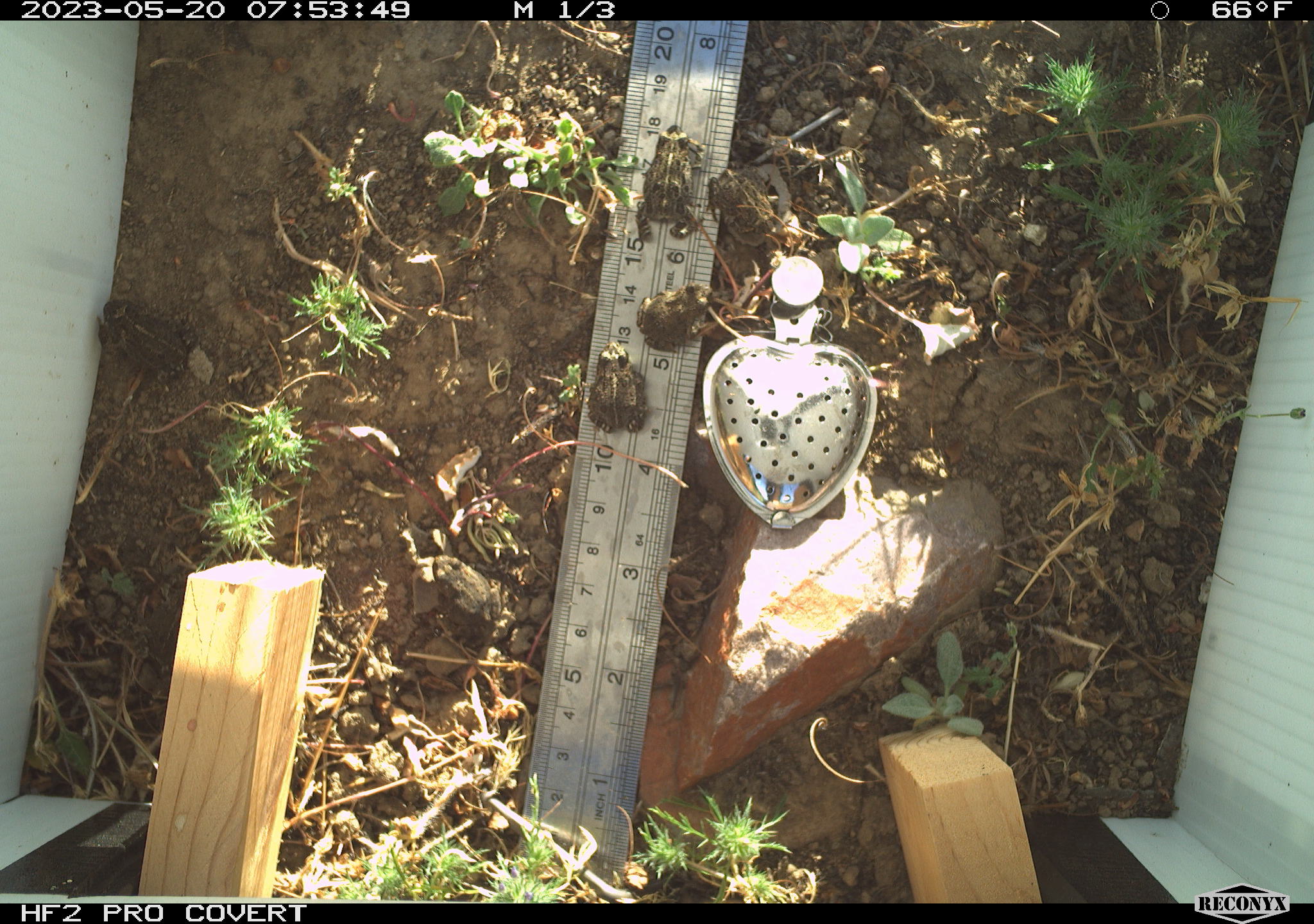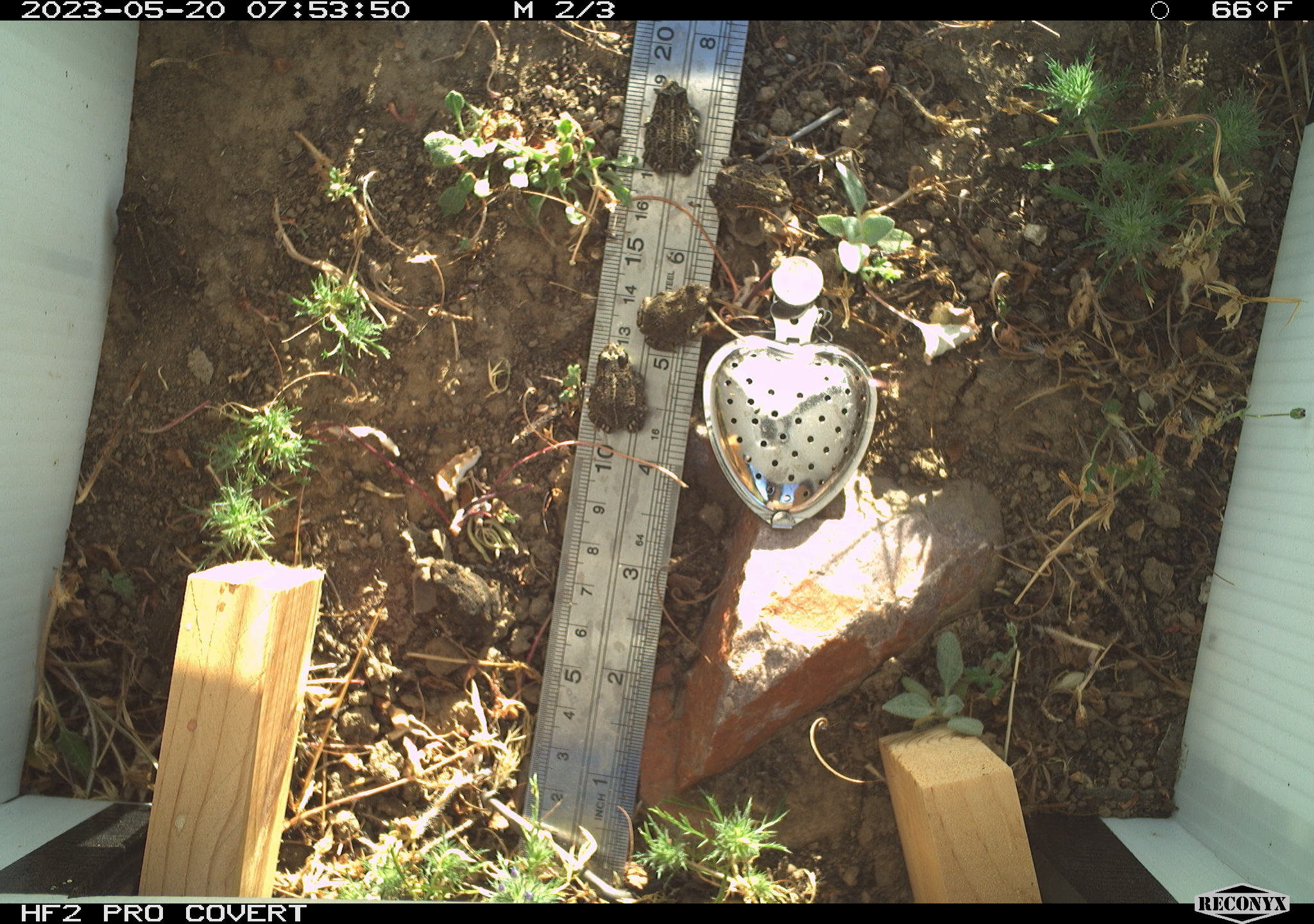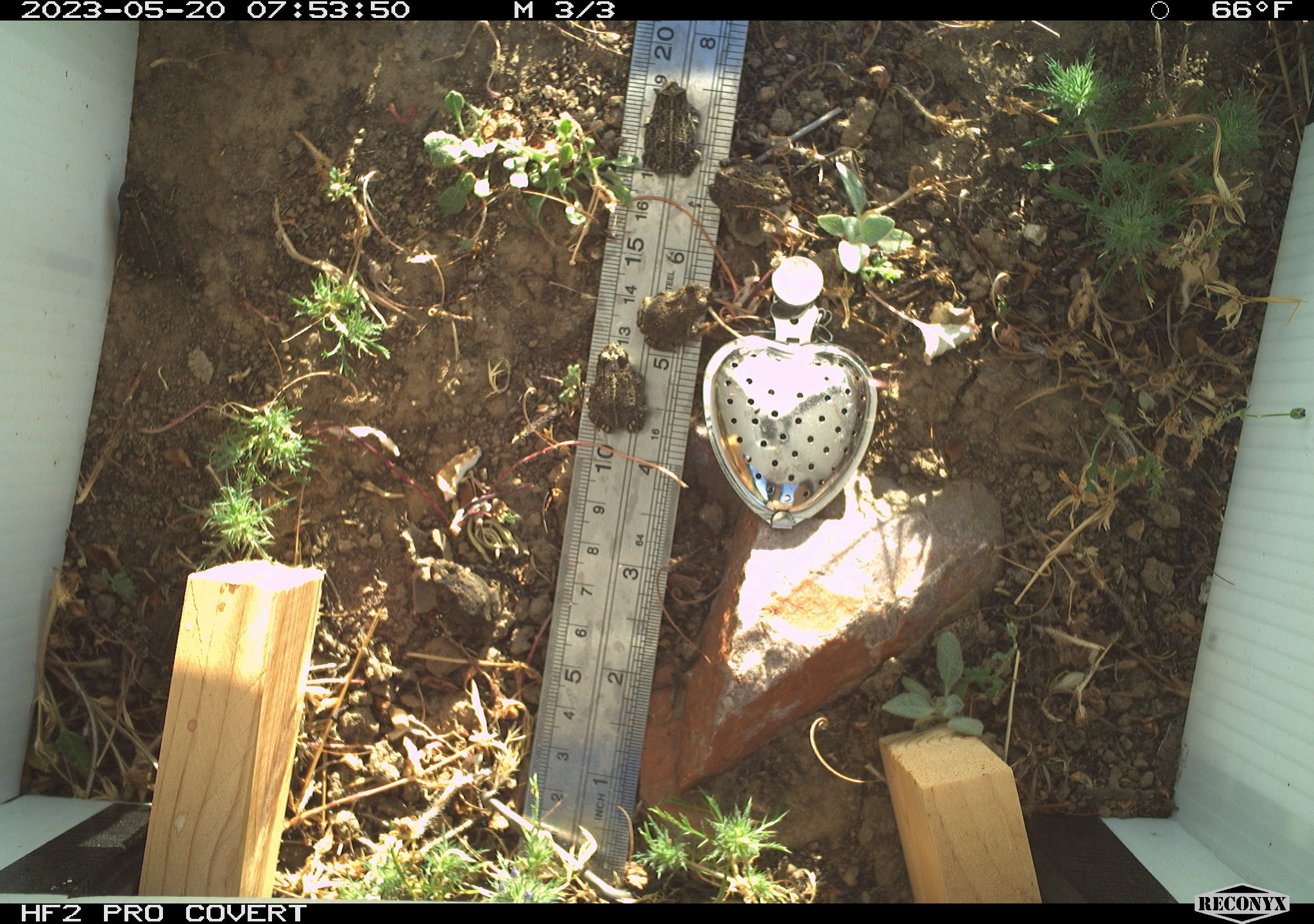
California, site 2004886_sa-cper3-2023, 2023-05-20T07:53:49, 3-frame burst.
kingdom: Animalia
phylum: Chordata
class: Amphibia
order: Anura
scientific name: Anura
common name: frogs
Frogs (Anura).